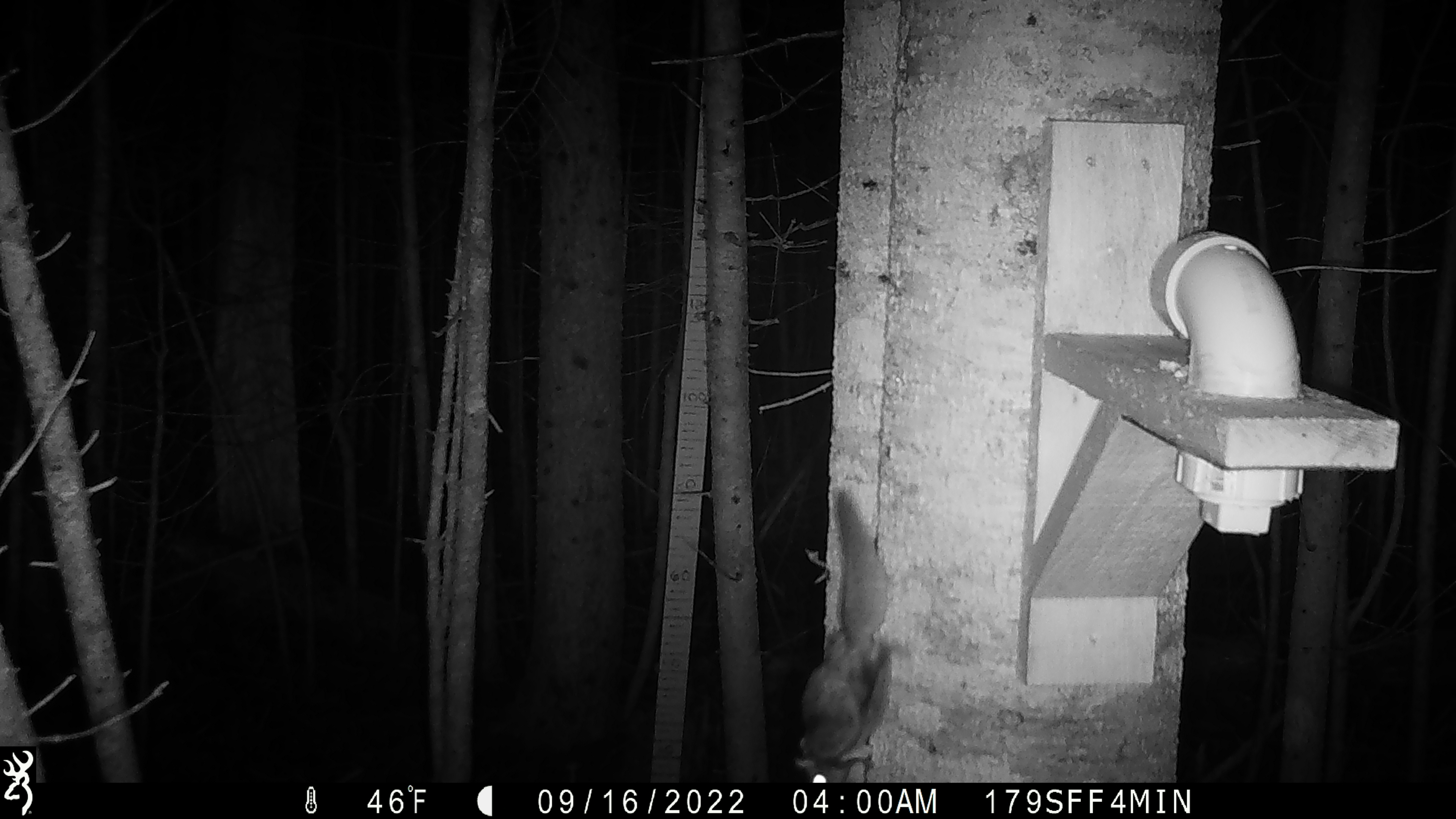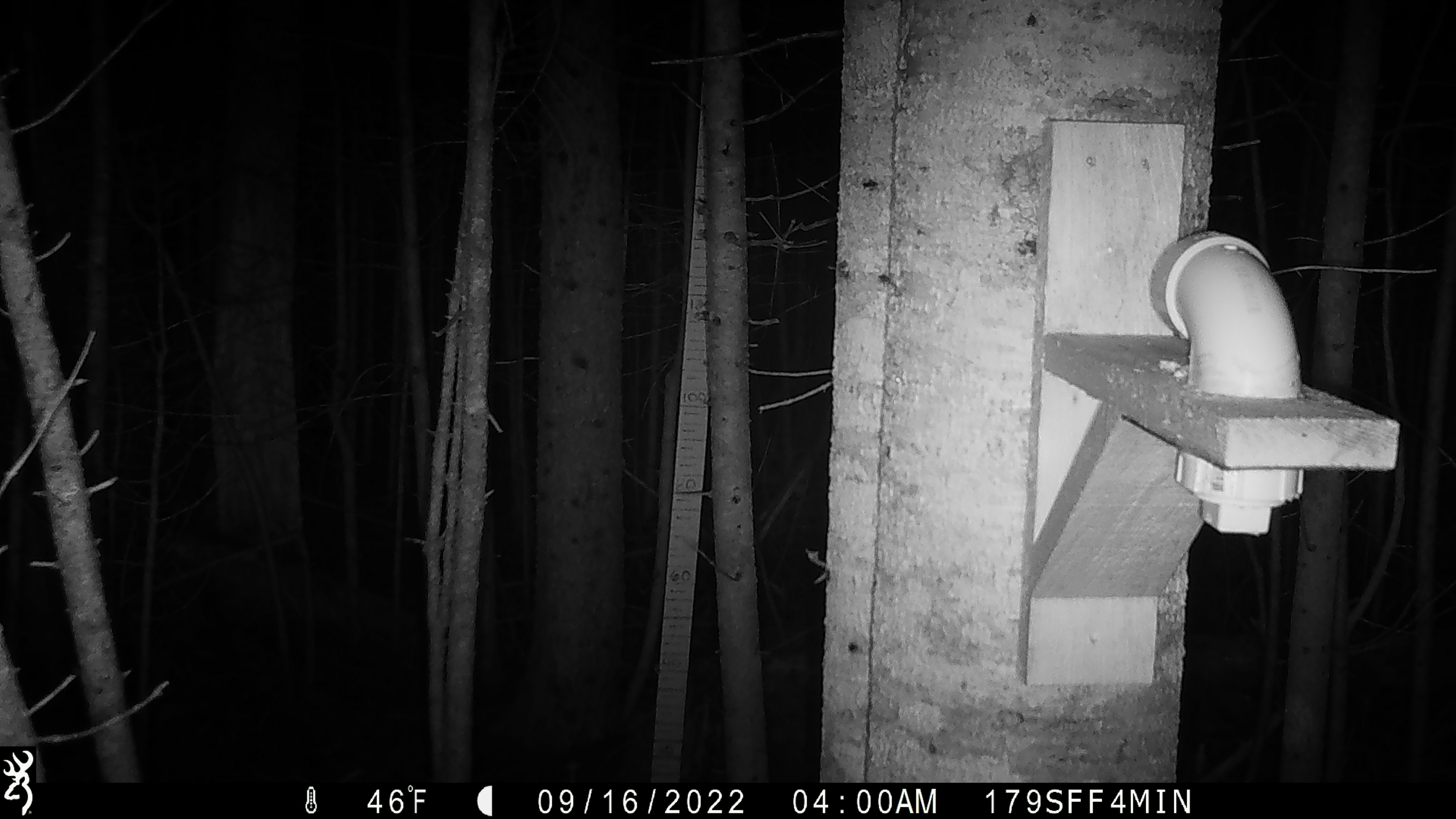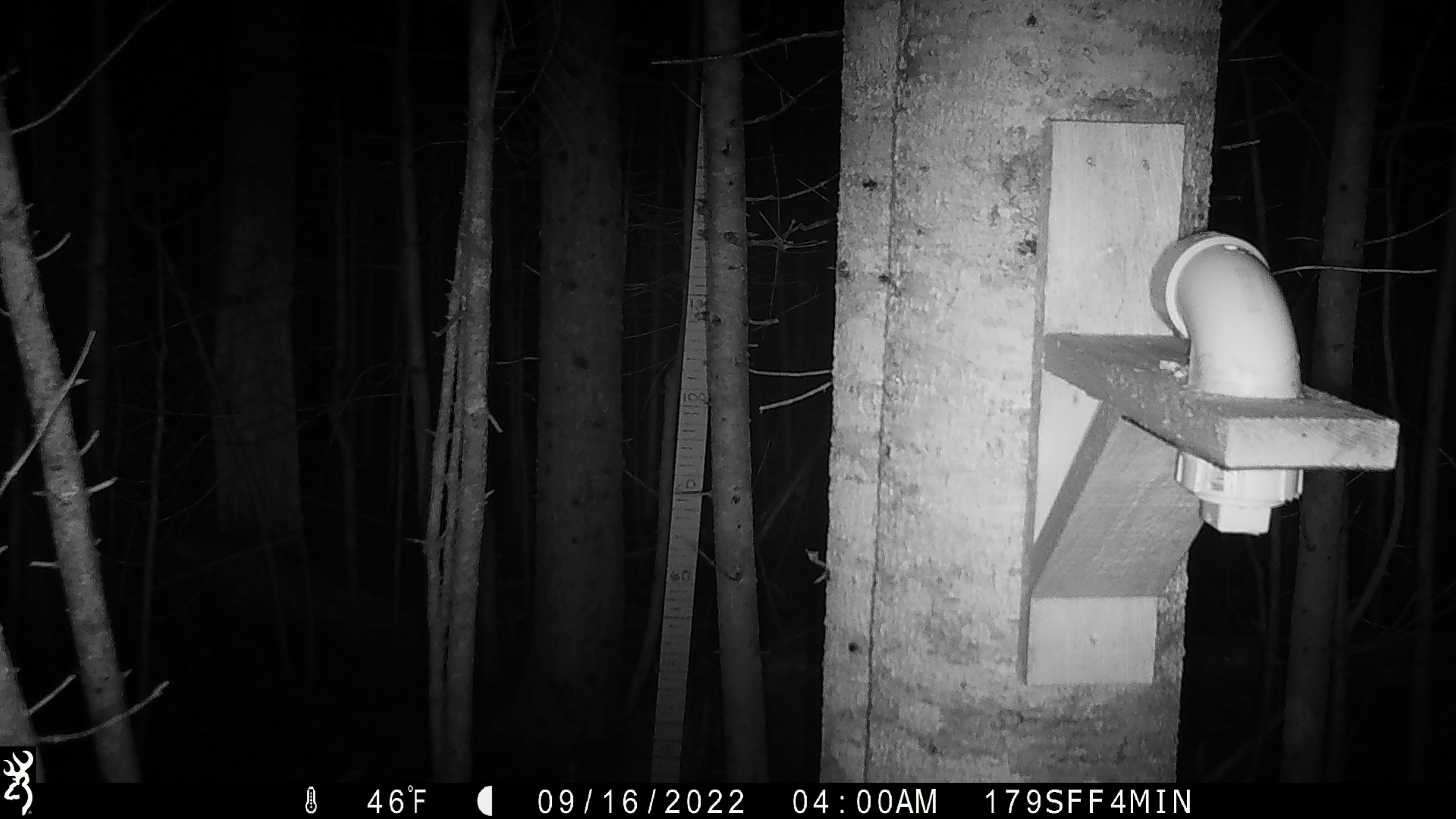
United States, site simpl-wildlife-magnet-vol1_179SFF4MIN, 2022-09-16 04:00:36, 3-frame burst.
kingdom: Animalia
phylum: Chordata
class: Mammalia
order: Rodentia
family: Sciuridae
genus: Glaucomys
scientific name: Glaucomys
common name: flying squirrel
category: flying squirrel sp.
Flying squirrel sp. (flying squirrel) (Glaucomys).